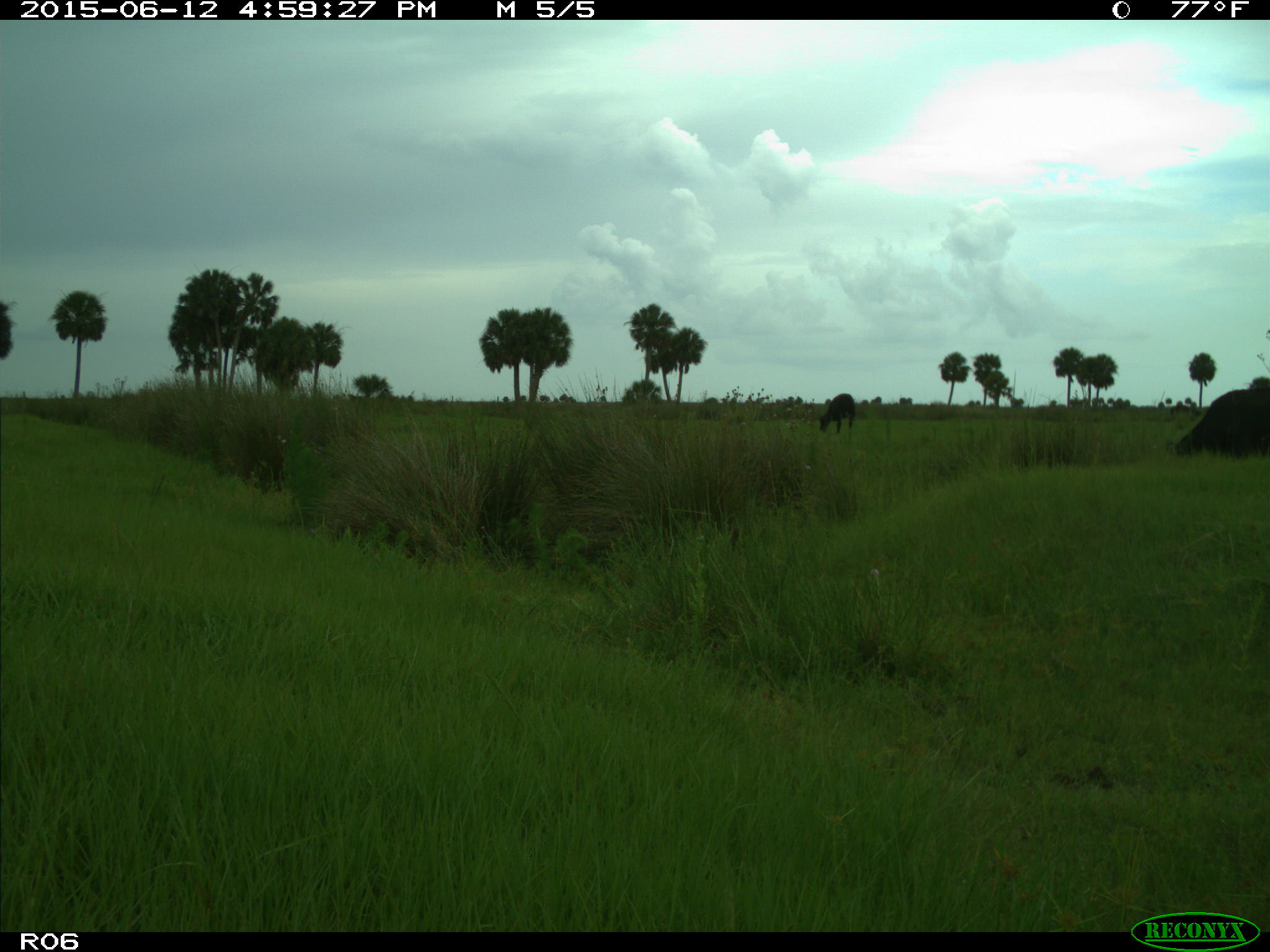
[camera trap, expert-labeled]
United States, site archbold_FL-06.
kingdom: Animalia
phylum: Chordata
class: Mammalia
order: Artiodactyla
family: Bovidae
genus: Bos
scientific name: Bos taurus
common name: domestic cow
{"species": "Bos taurus (domestic cow)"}